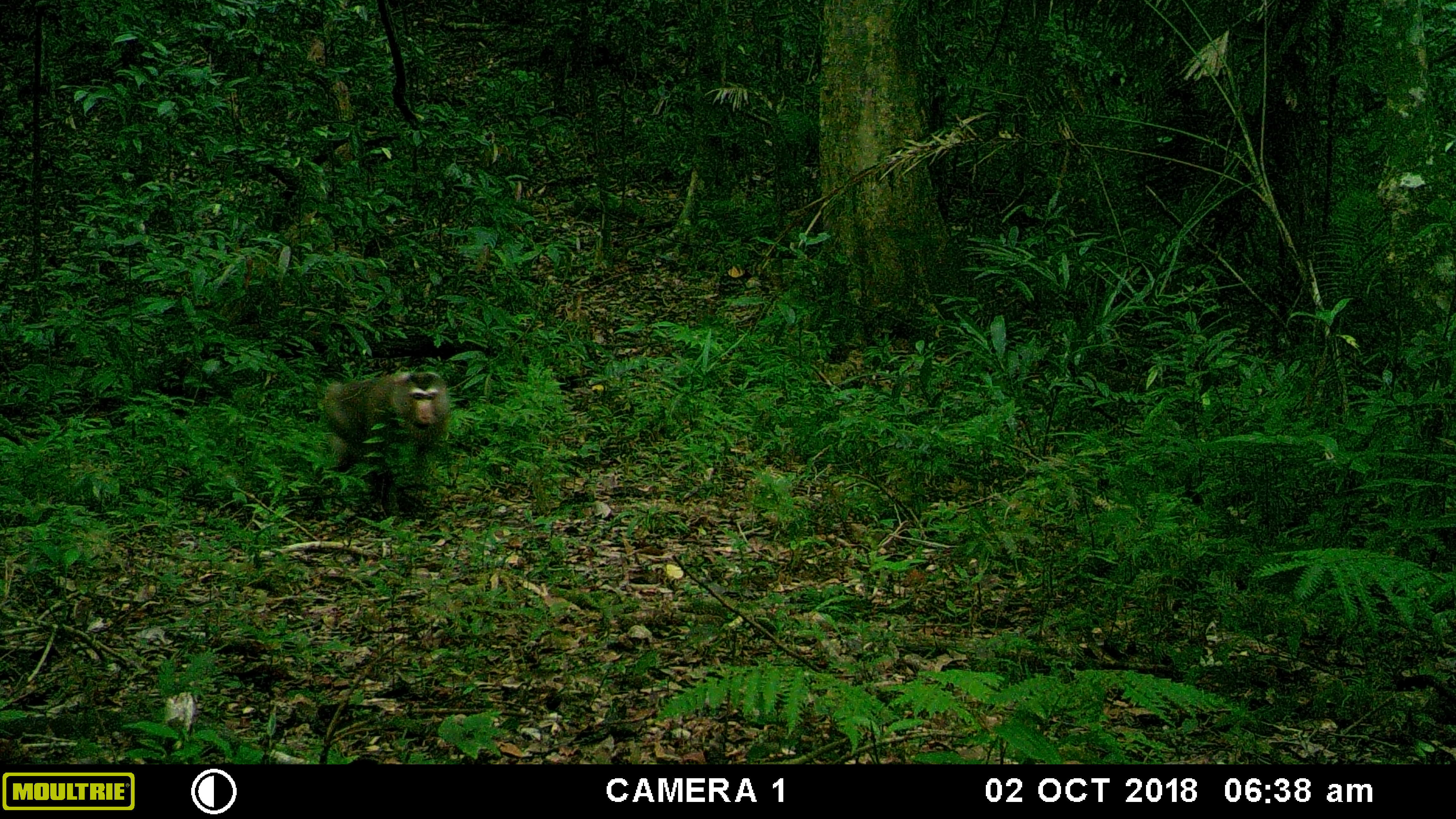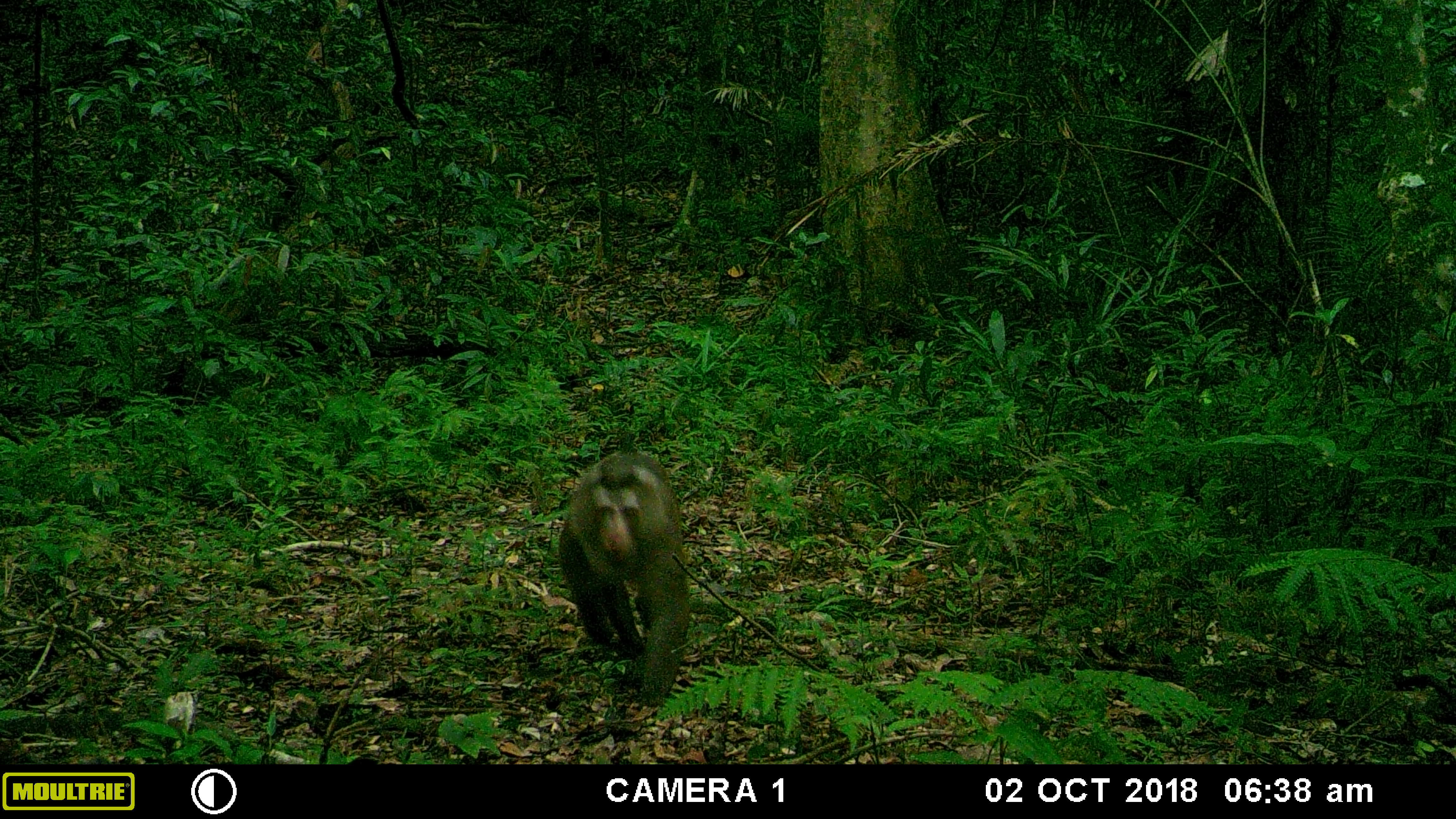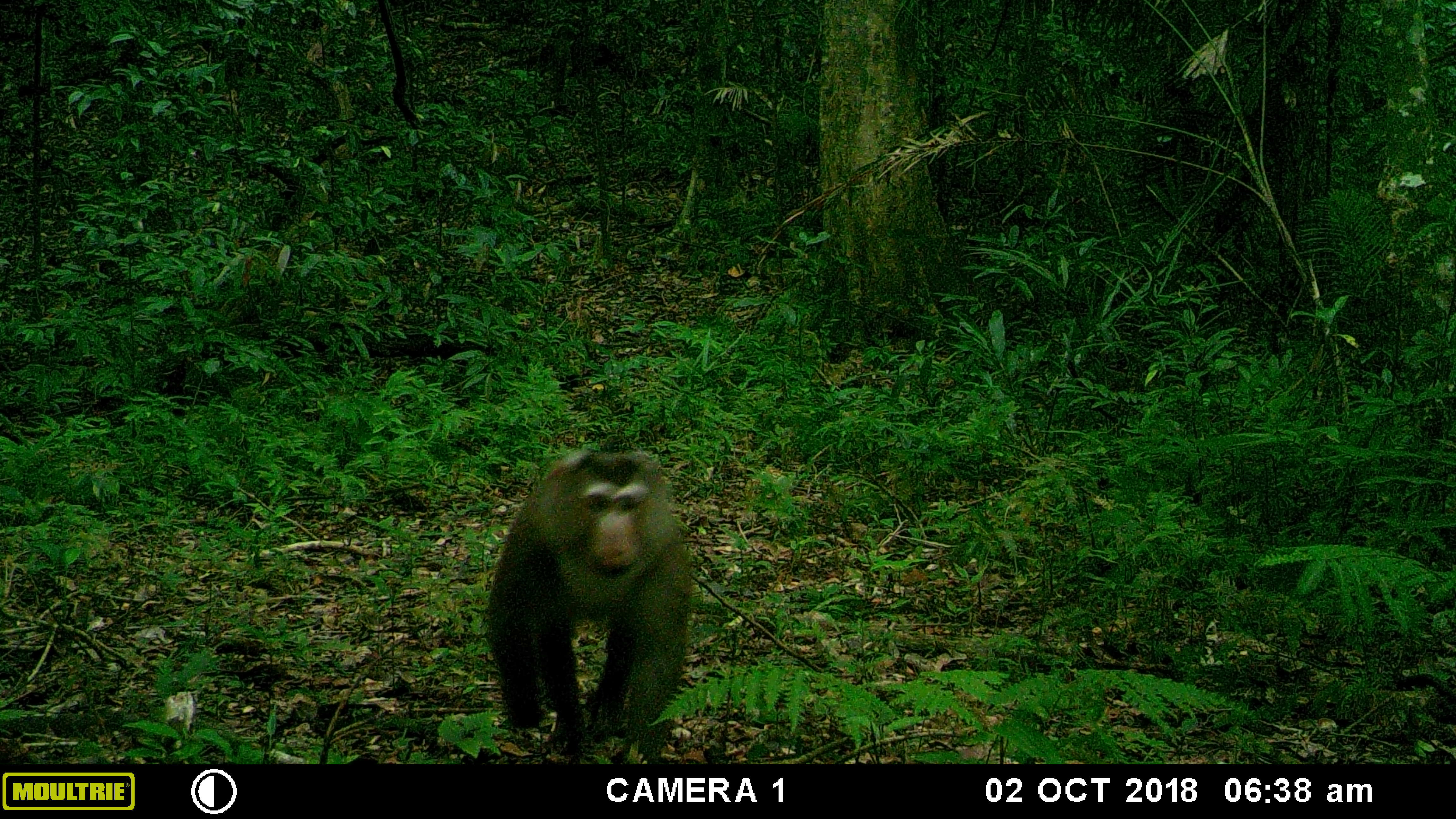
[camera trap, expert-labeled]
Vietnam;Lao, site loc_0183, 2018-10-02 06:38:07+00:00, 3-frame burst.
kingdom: Animalia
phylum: Chordata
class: Mammalia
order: Primates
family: Cercopithecidae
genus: Macaca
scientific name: Macaca nemestrina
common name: pig-tailed macaque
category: pig tailed macaque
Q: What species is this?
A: Pig tailed macaque (pig-tailed macaque) (Macaca nemestrina).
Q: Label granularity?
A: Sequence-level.